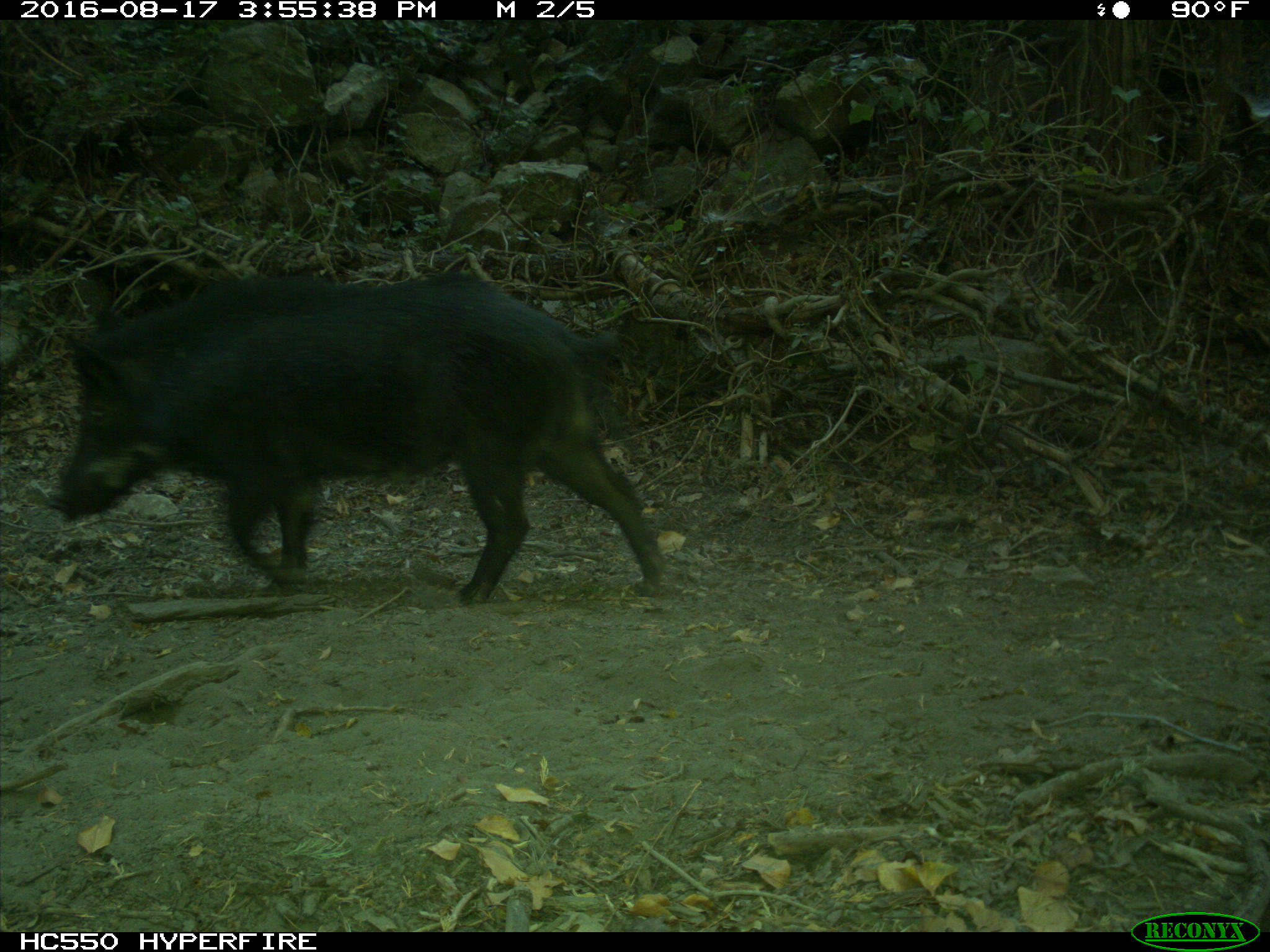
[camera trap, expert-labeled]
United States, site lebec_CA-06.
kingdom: Animalia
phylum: Chordata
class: Mammalia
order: Artiodactyla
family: Suidae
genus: Sus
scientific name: Sus scrofa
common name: wild boar